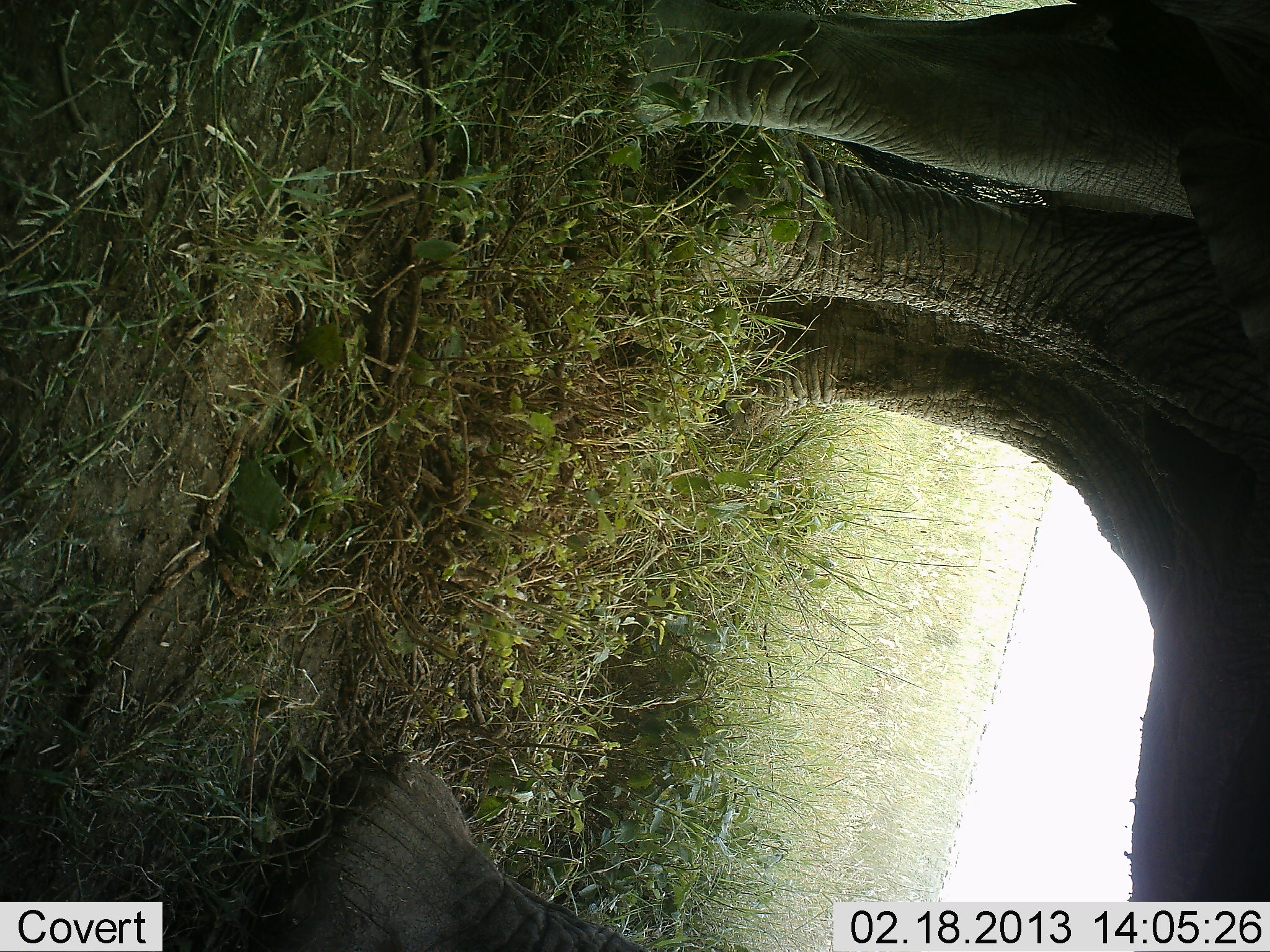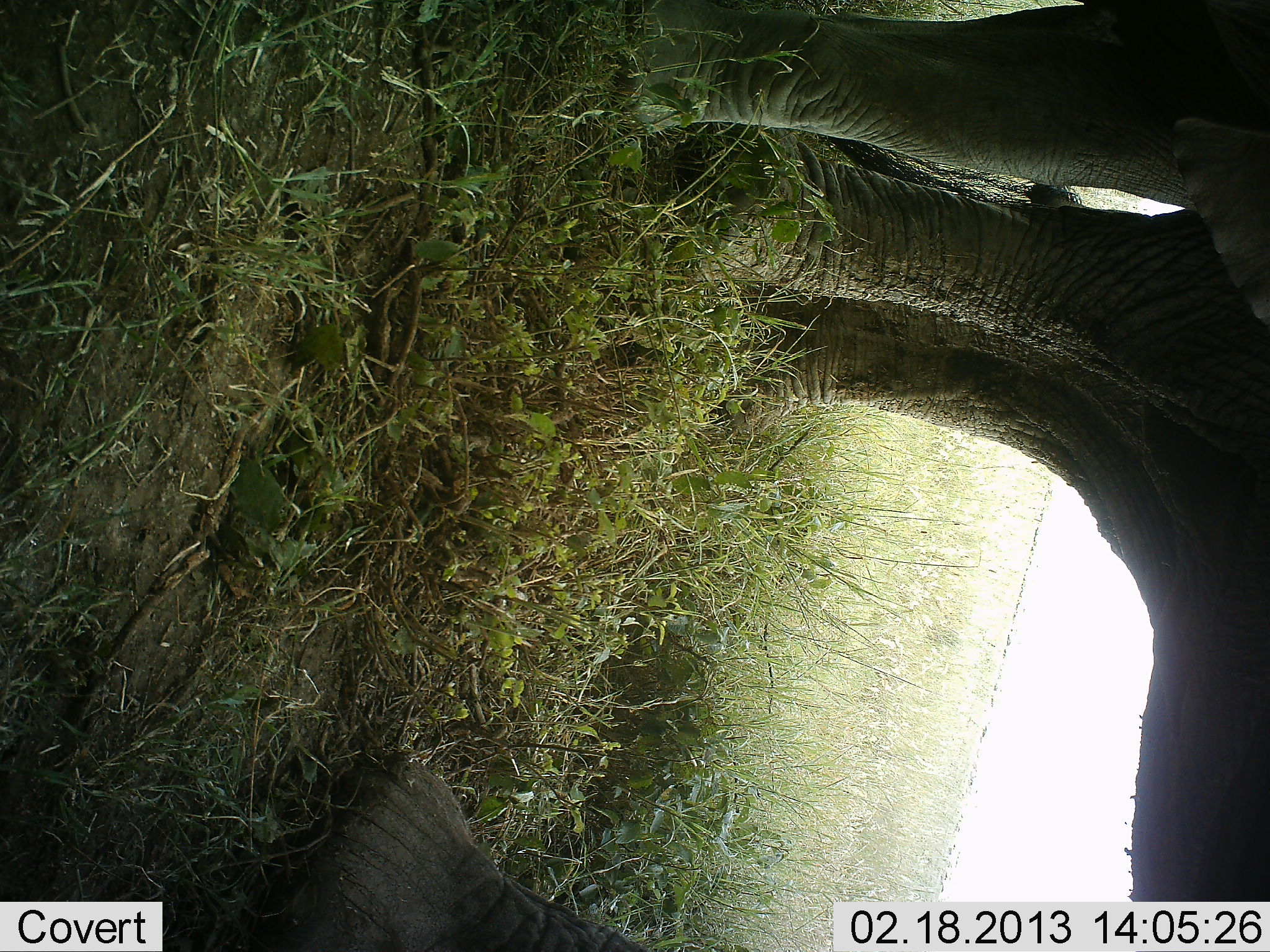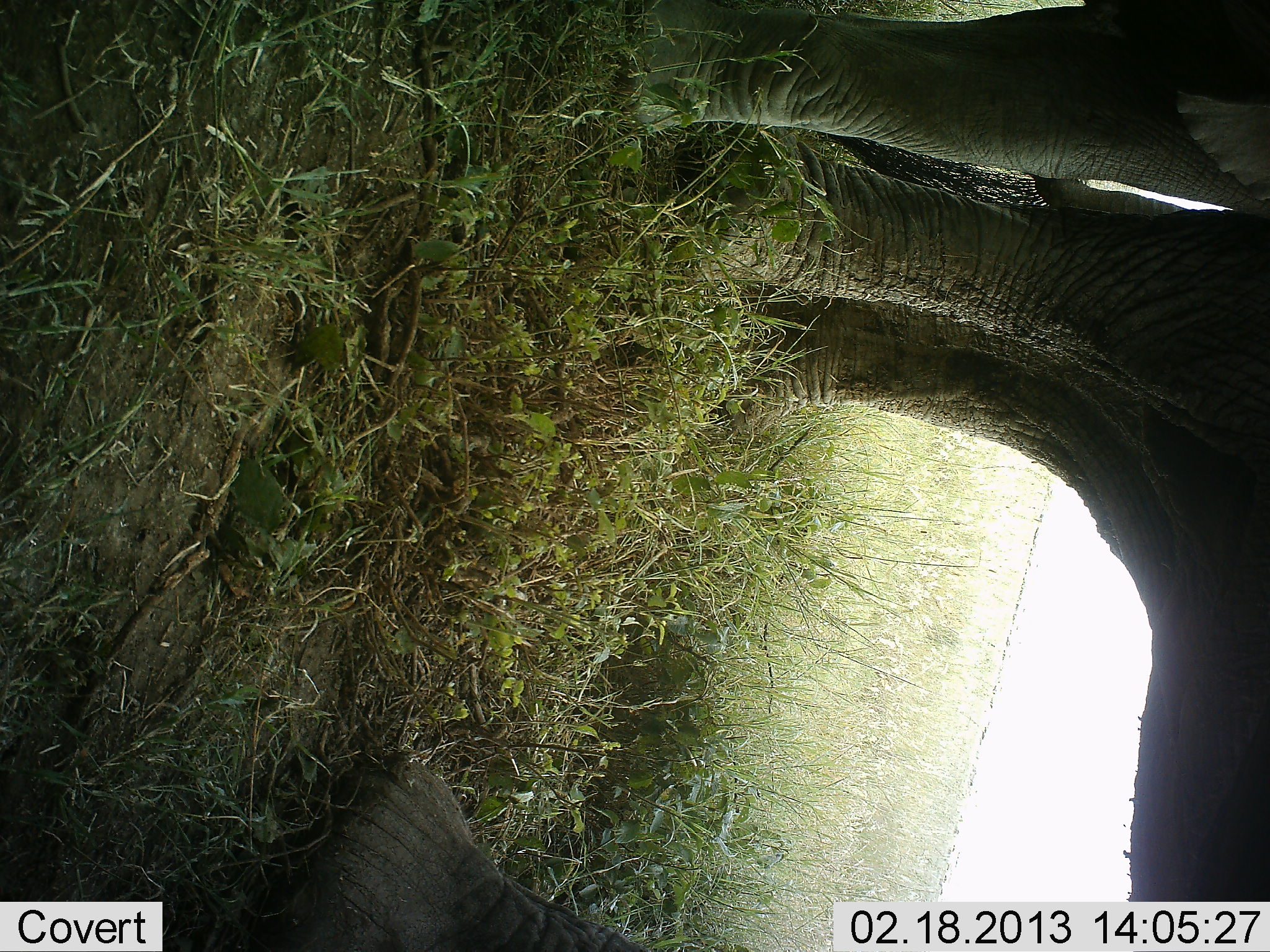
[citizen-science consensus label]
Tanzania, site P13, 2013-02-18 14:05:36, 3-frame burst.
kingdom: Animalia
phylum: Chordata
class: Mammalia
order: Proboscidea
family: Elephantidae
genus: Loxodonta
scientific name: Loxodonta africana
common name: african bush elephant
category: elephant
Elephant (african bush elephant) (Loxodonta africana), count 2. Behavior (volunteer vote fractions): standing 94%, resting 0%, moving 0%, interacting 6%. Young present (vote fraction): 14%. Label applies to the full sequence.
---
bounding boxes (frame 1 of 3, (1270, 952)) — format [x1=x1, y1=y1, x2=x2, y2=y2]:
animal: [x1=183, y1=1, x2=1270, y2=952]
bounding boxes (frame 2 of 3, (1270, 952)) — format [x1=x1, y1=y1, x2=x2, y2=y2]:
animal: [x1=199, y1=0, x2=1270, y2=952]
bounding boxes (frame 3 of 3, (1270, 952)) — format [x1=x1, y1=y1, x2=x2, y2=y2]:
animal: [x1=277, y1=0, x2=1270, y2=952]